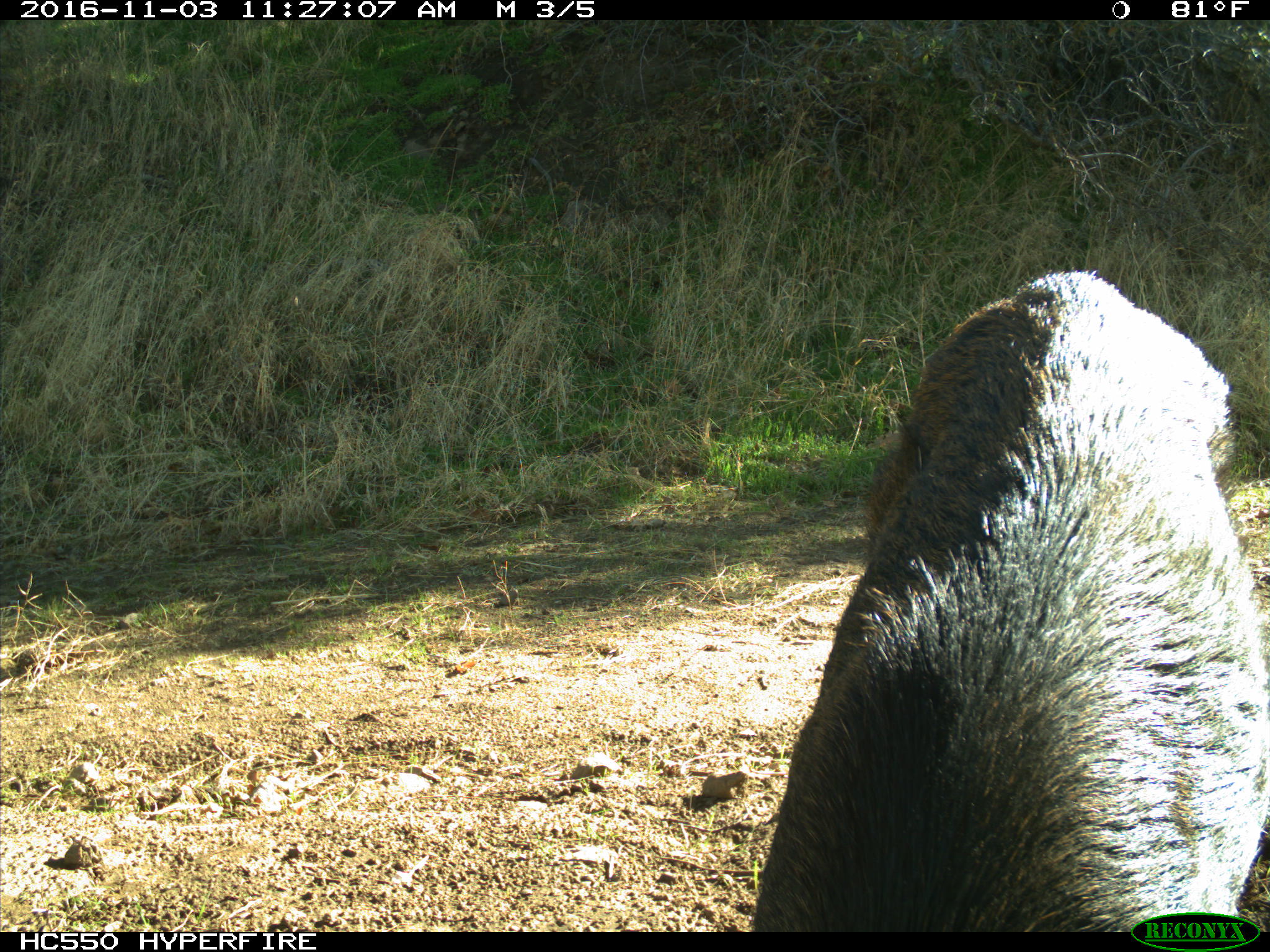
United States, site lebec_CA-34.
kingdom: Animalia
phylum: Chordata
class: Mammalia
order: Artiodactyla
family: Suidae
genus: Sus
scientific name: Sus scrofa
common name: wild boar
Sus scrofa (wild boar).